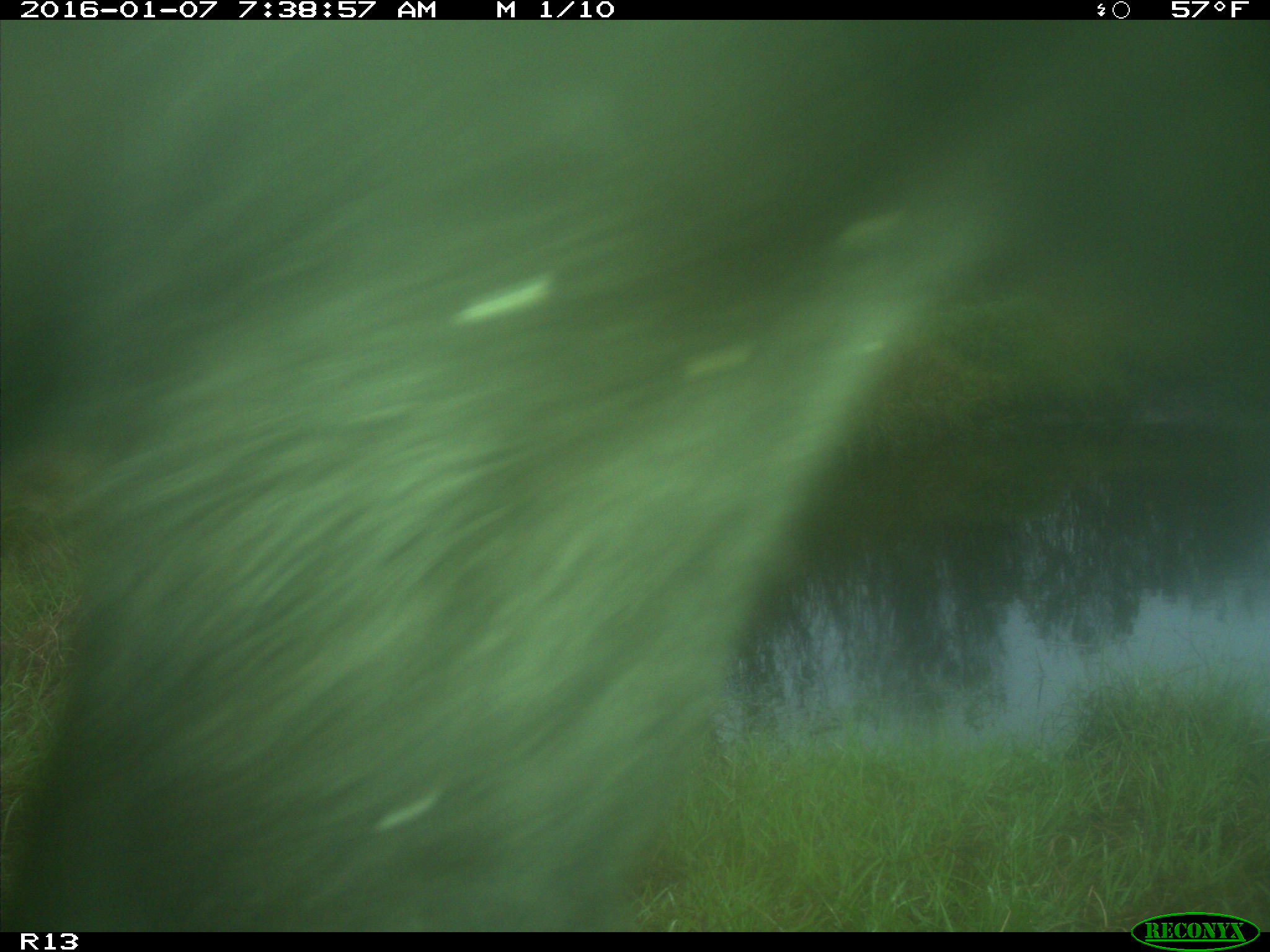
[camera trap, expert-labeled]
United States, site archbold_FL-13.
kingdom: Animalia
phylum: Chordata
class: Mammalia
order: Artiodactyla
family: Bovidae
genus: Bos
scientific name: Bos taurus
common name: domestic cow